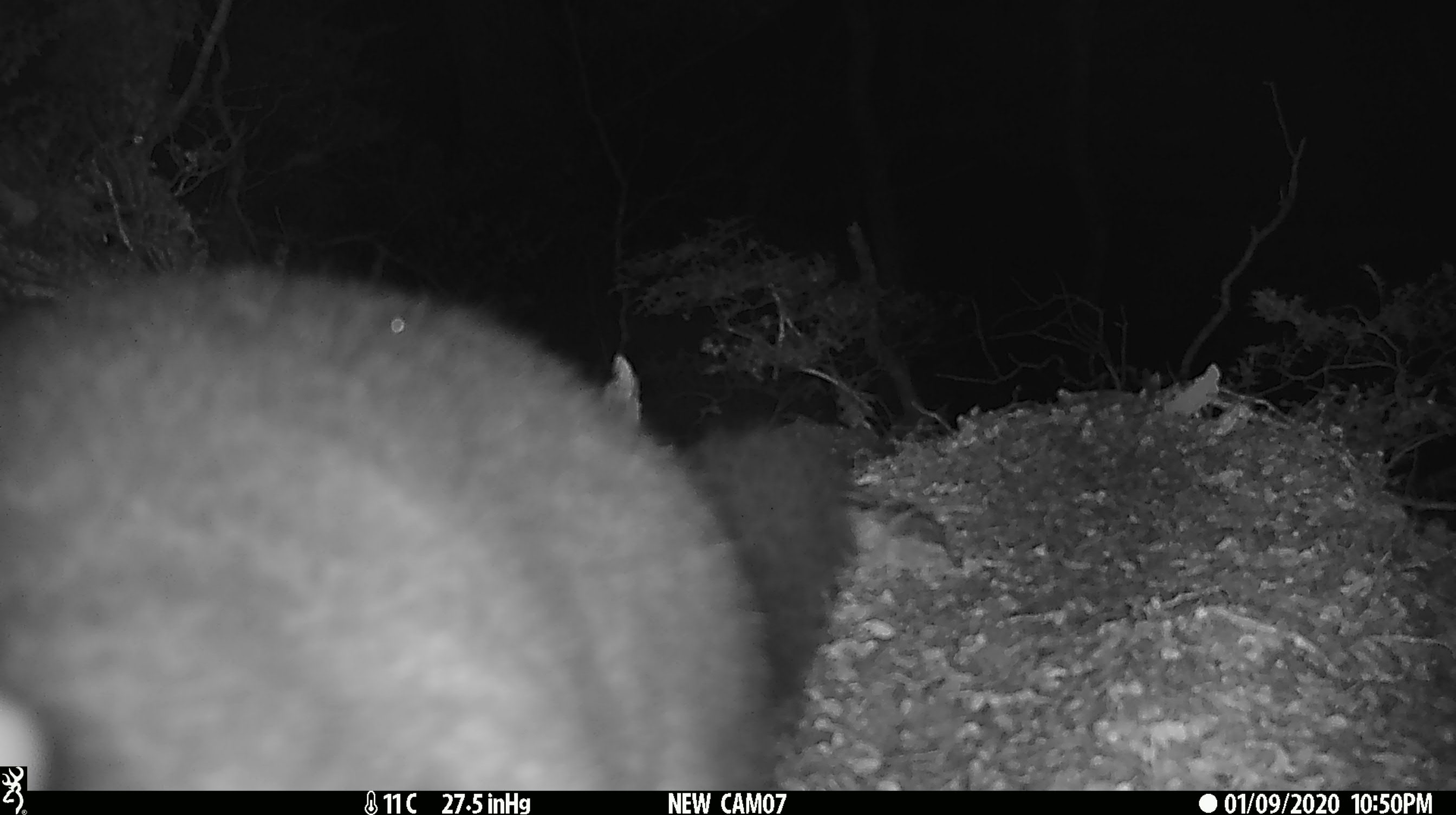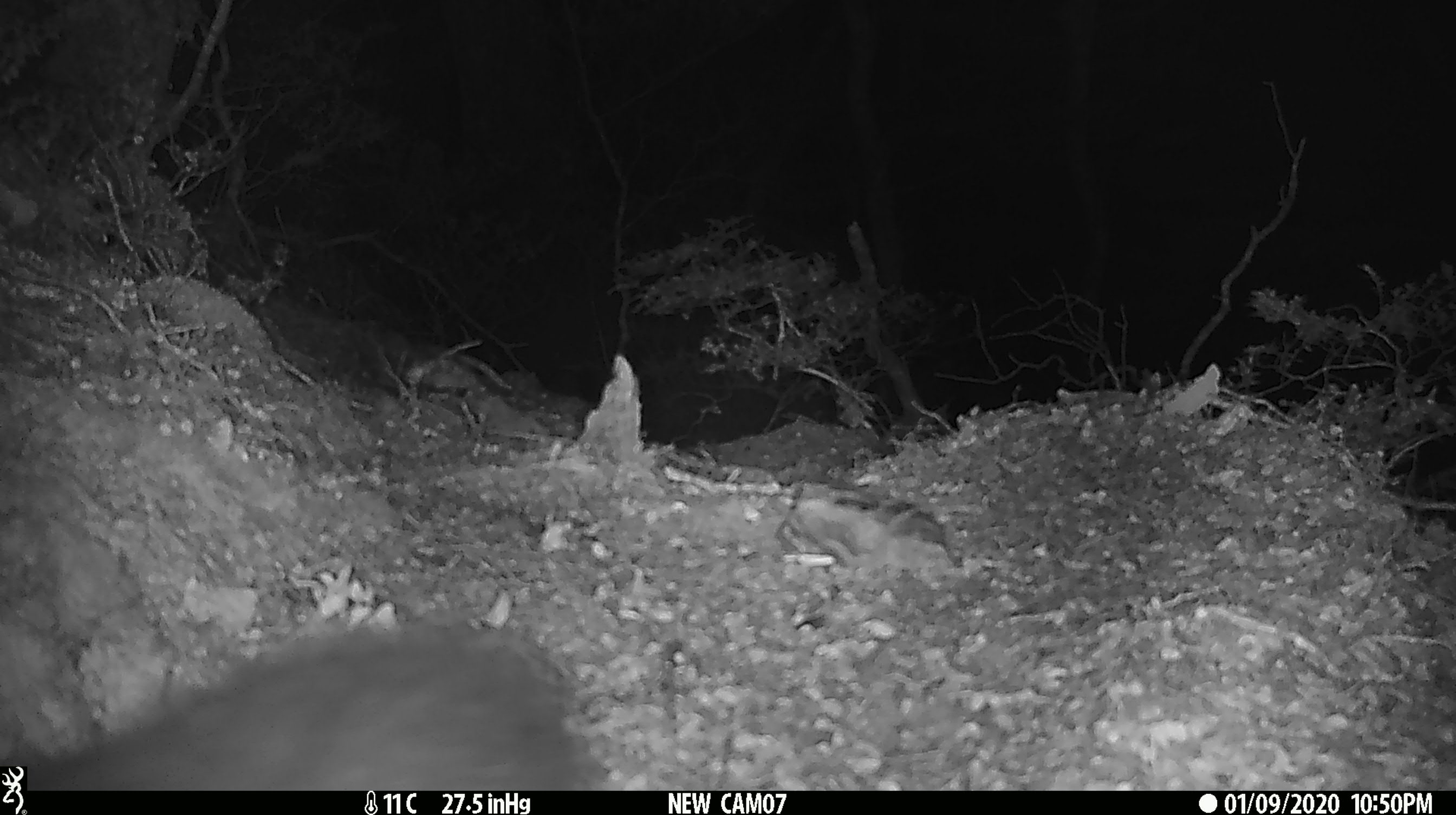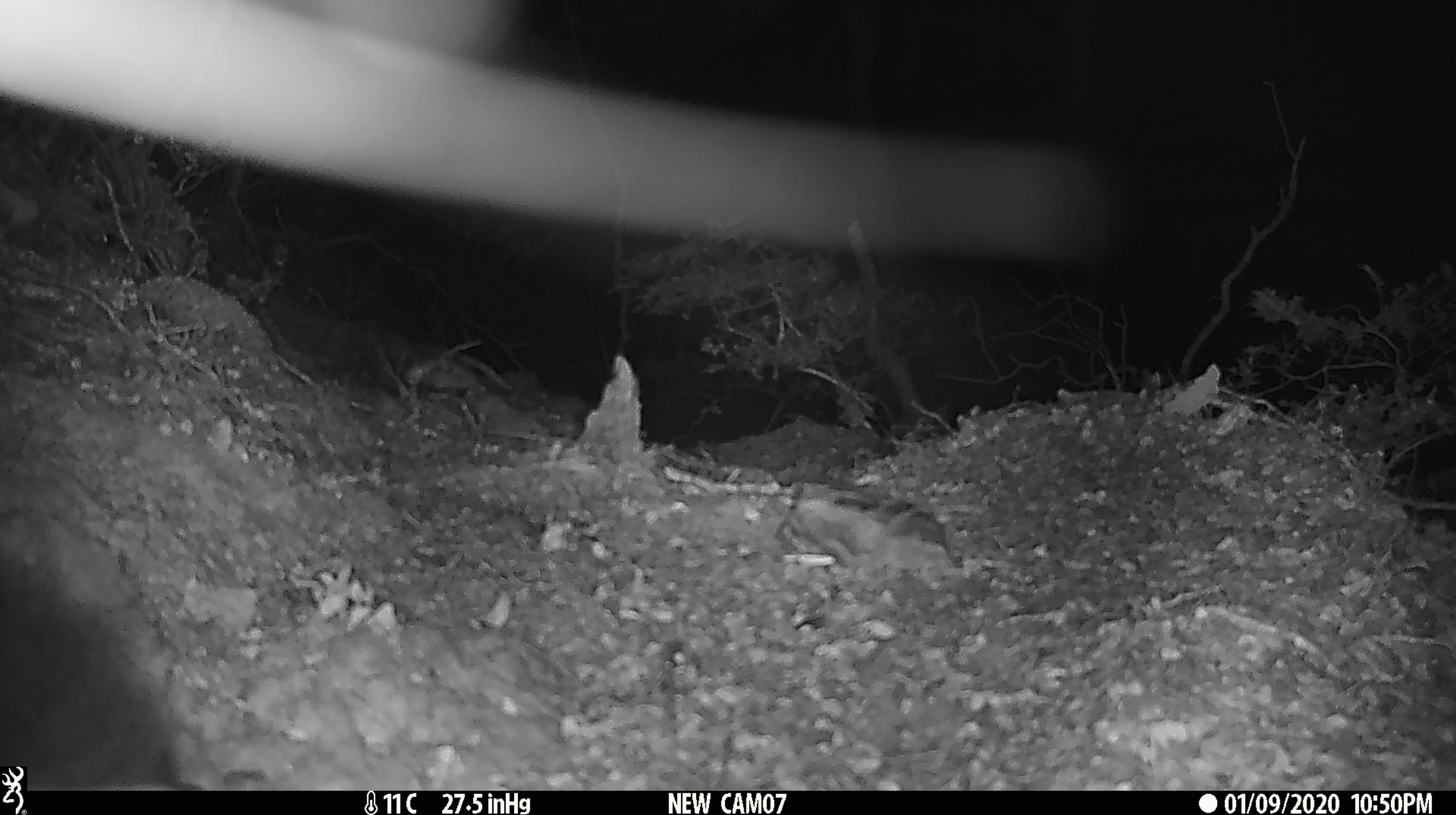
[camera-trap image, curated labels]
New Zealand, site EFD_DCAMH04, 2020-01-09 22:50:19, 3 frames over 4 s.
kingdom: Animalia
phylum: Chordata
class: Mammalia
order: Diprotodontia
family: Phalangeridae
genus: Trichosurus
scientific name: Trichosurus vulpecula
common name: common brushtail possum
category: possum